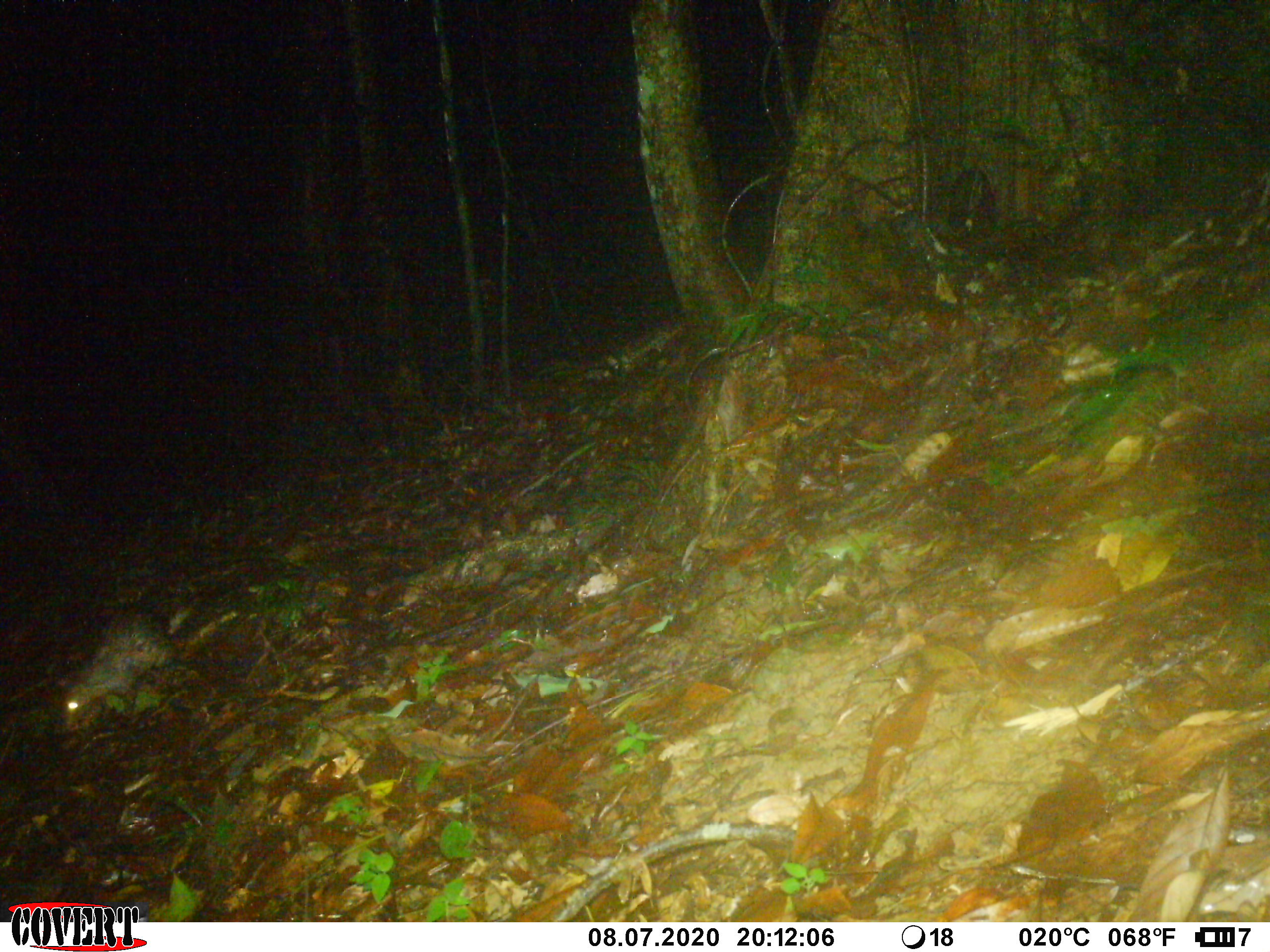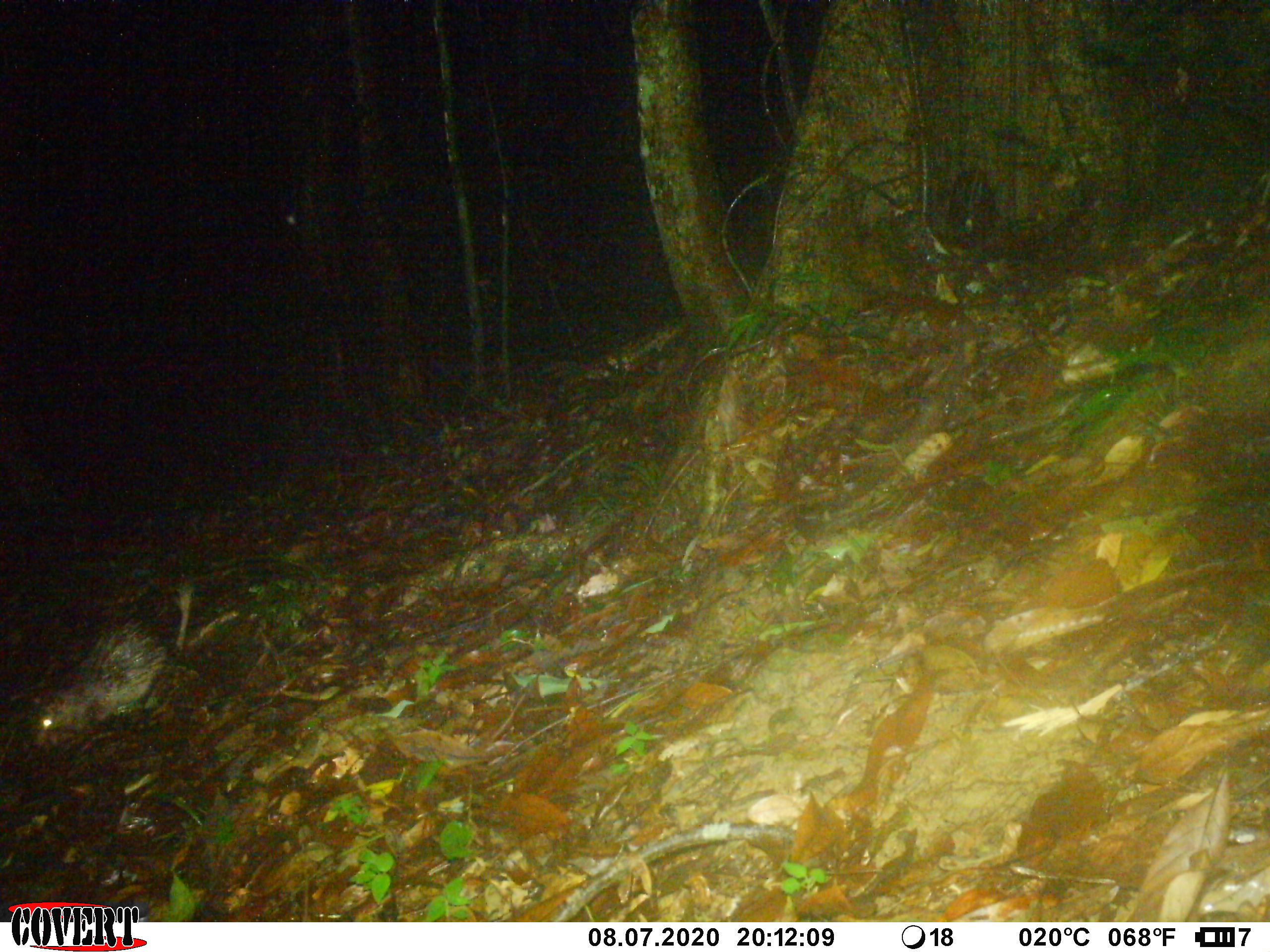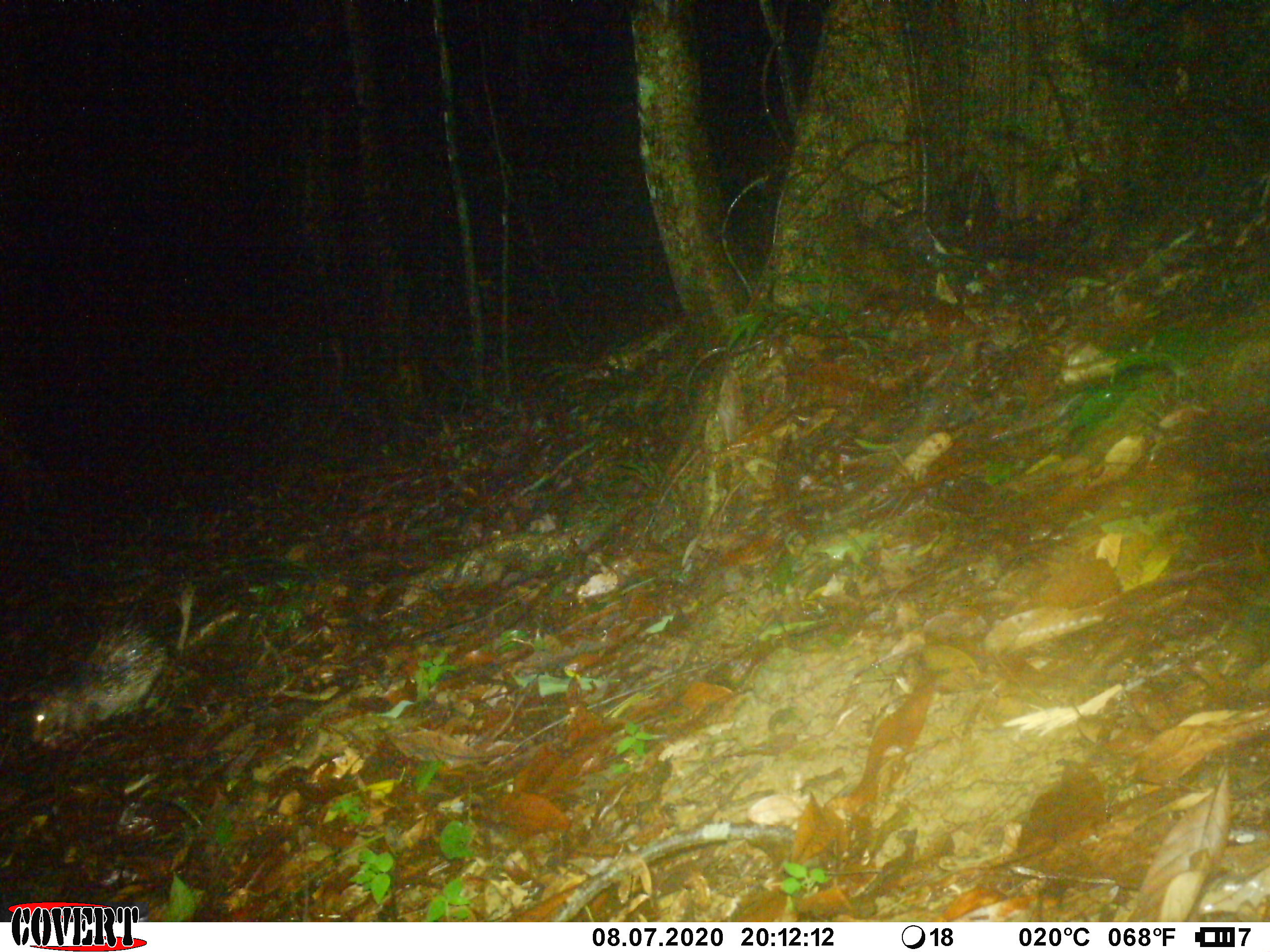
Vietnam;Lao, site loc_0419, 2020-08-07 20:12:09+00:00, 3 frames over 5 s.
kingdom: Animalia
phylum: Chordata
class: Mammalia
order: Rodentia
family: Hystricidae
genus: Atherurus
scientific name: Atherurus macrourus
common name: asiatic brush-tailed porcupine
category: asiatic brush tailed porcupine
Asiatic brush tailed porcupine (asiatic brush-tailed porcupine) (Atherurus macrourus). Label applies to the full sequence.